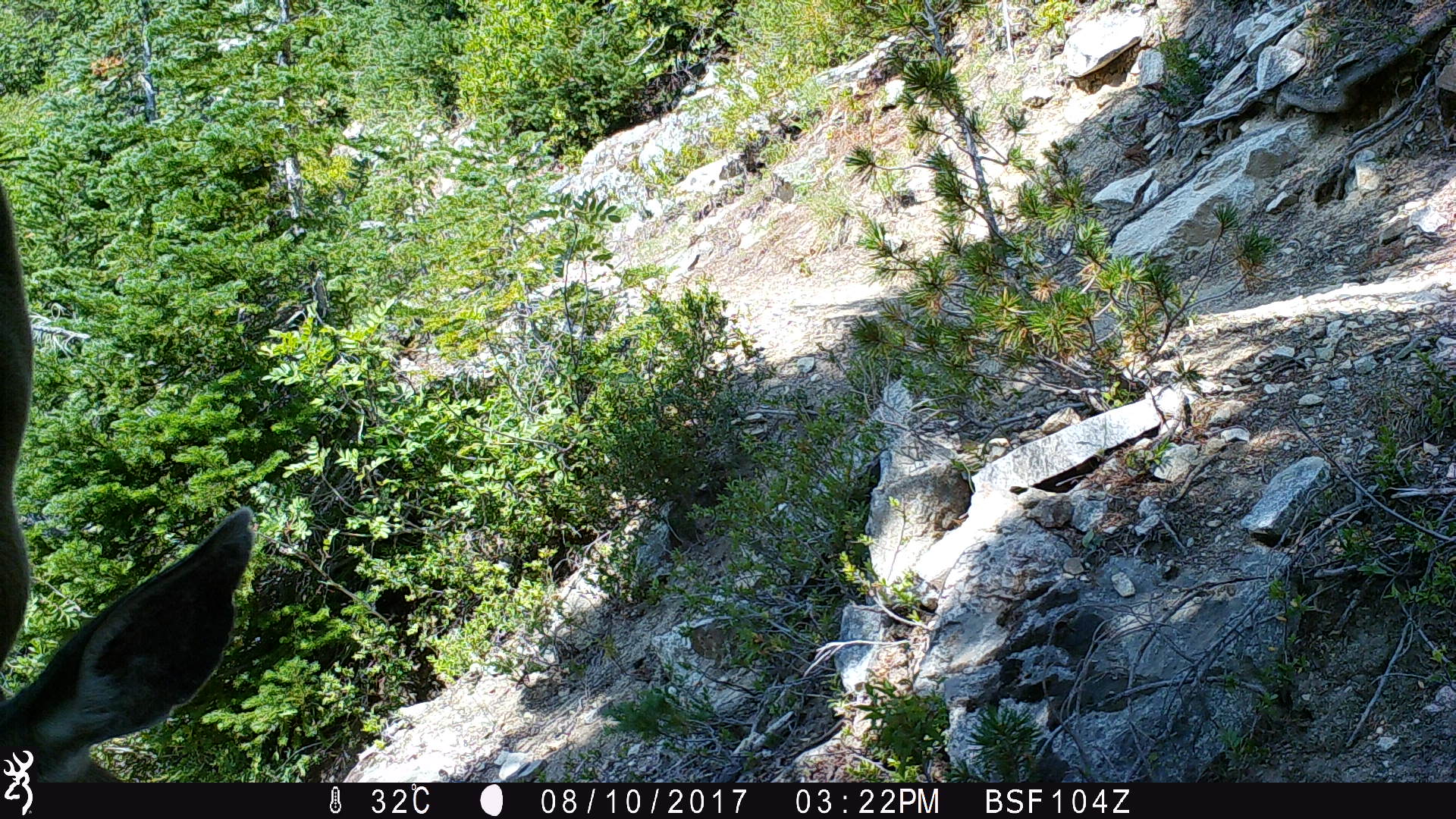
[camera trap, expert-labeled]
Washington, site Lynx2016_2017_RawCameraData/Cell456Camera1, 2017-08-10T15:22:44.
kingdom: Animalia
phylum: Chordata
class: Mammalia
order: Artiodactyla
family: Cervidae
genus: Odocoileus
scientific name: Odocoileus hemionus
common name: mule deer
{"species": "Odocoileus hemionus (mule deer)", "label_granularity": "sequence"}